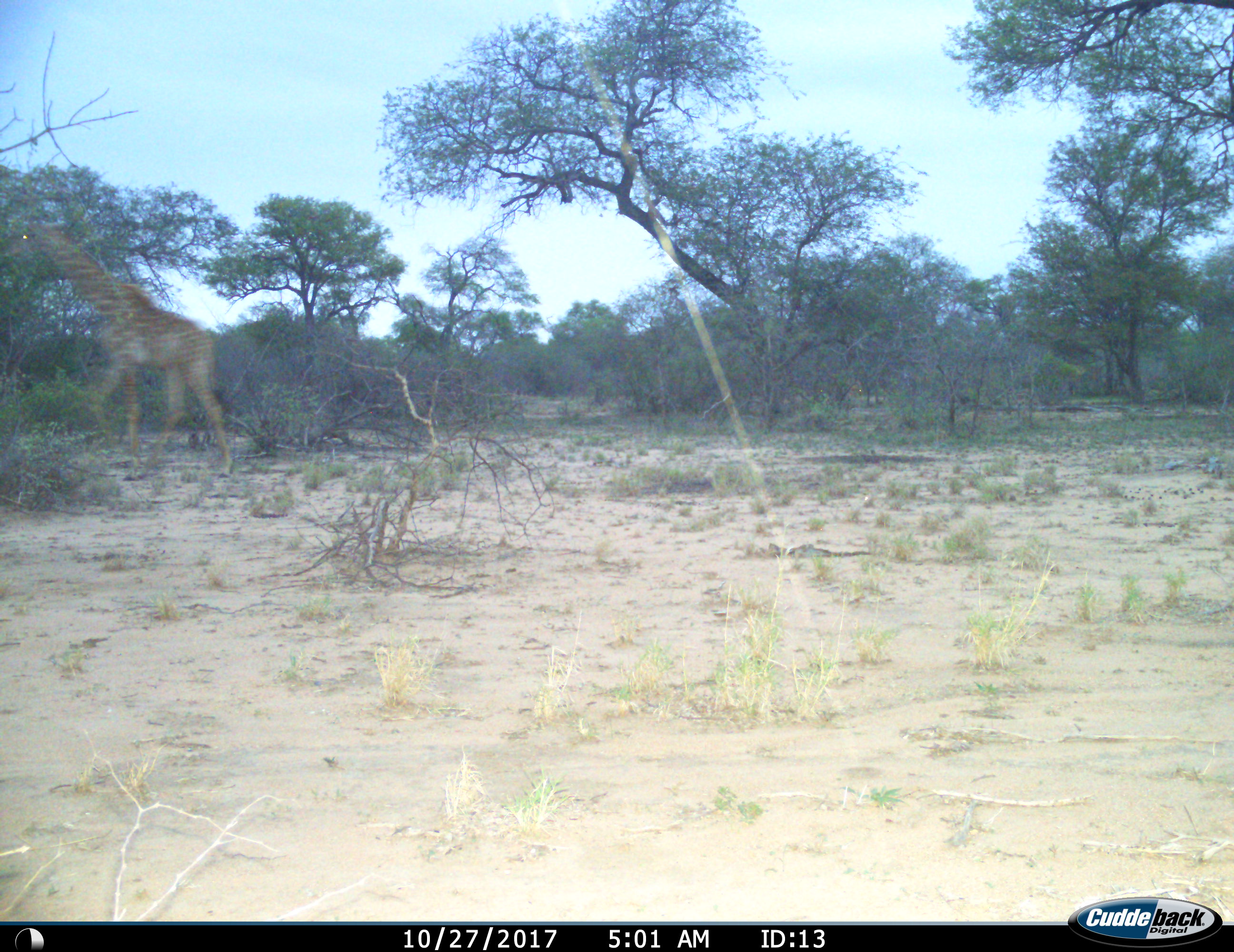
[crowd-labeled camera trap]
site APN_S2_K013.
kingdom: Animalia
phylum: Chordata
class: Mammalia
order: Artiodactyla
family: Giraffidae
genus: Giraffa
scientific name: Giraffa camelopardalis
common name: giraffe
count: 1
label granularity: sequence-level